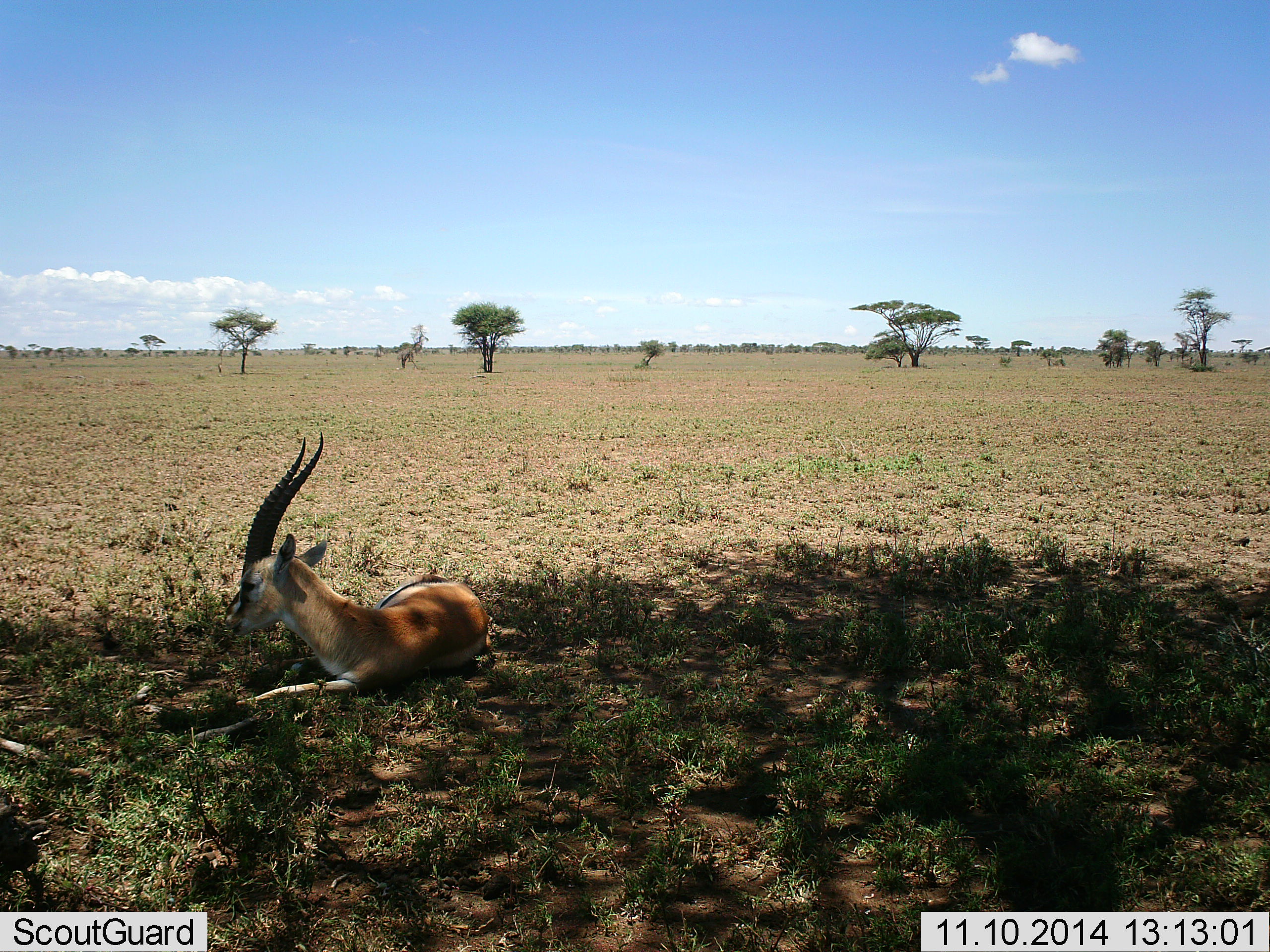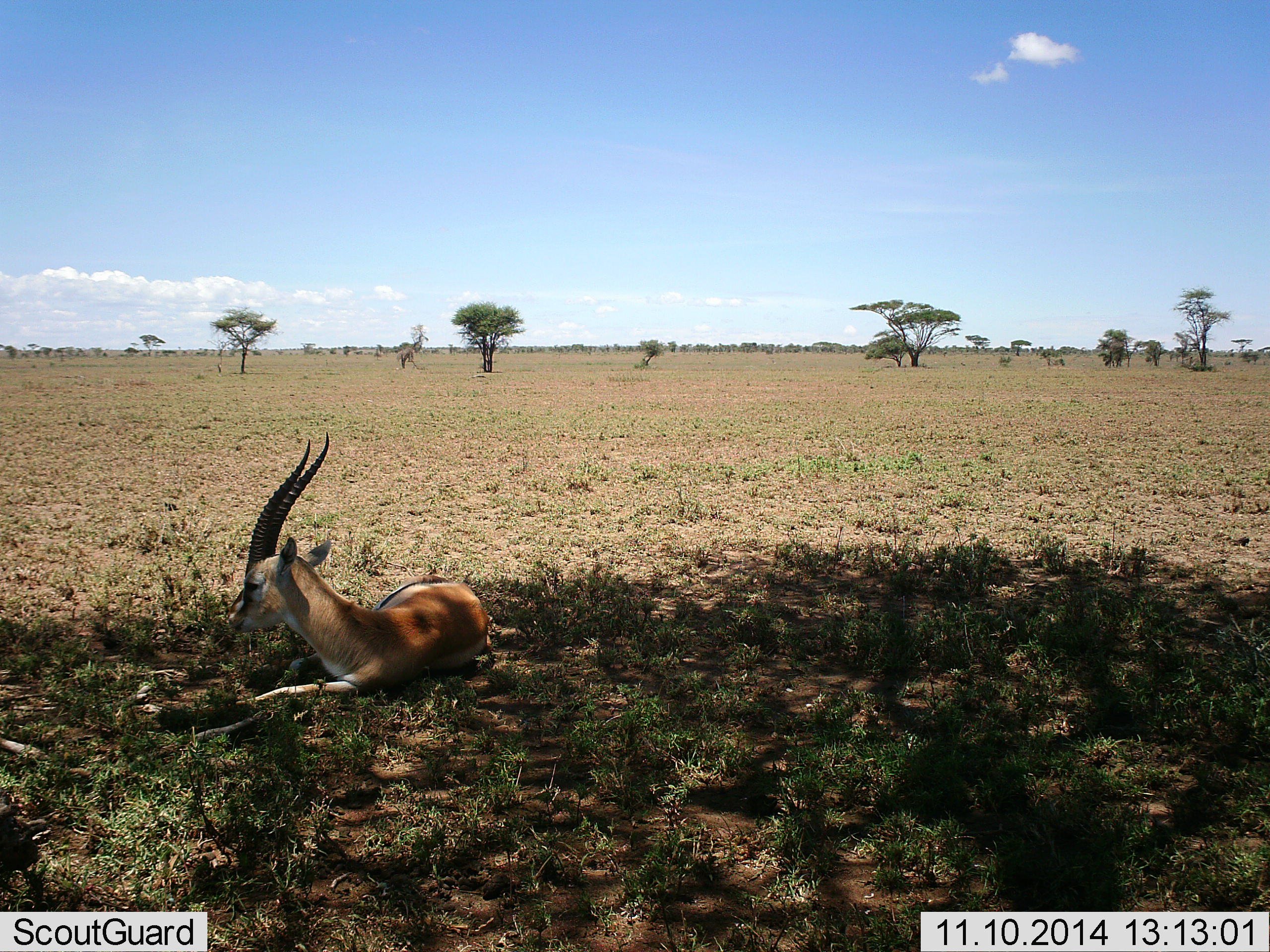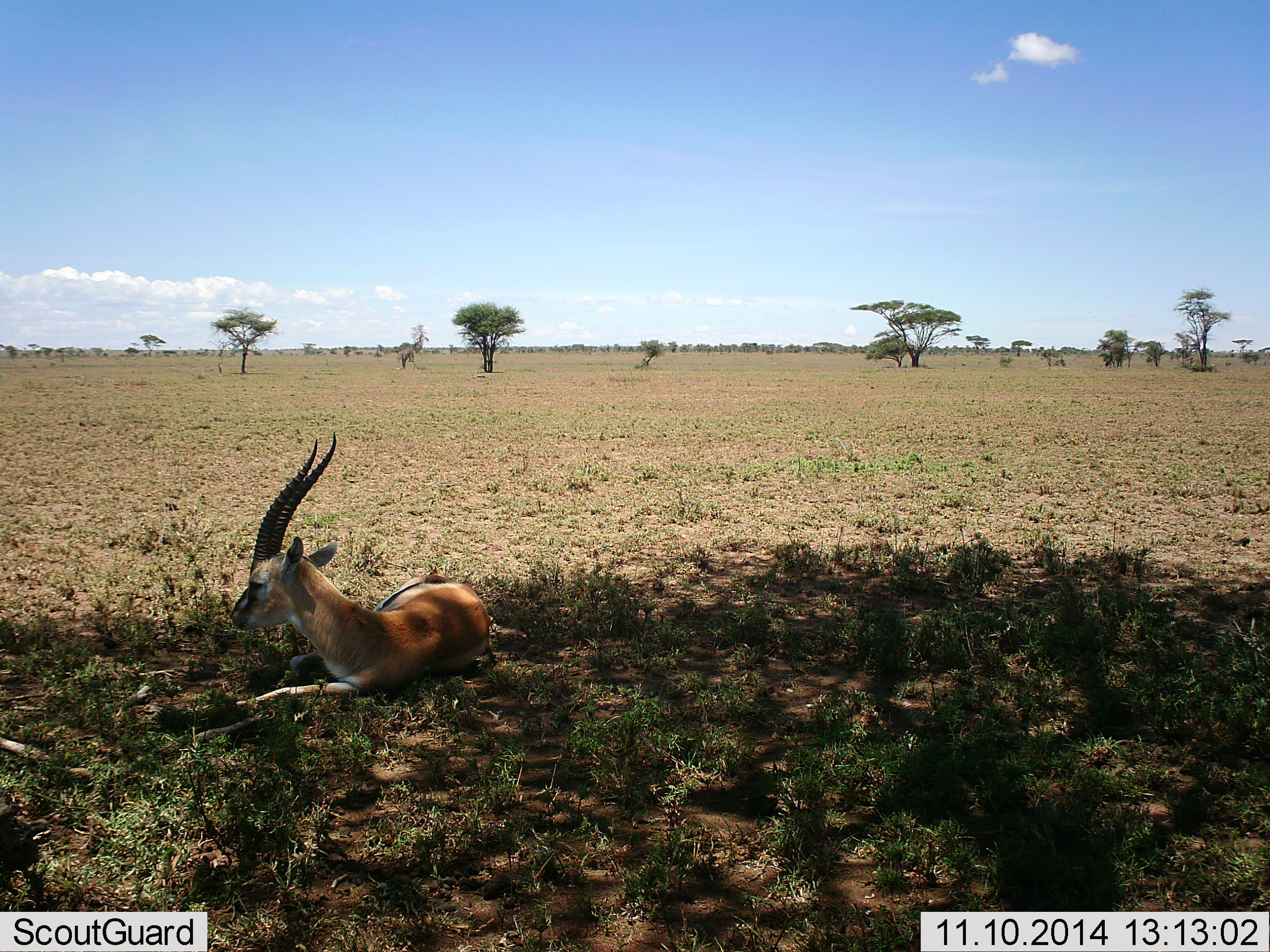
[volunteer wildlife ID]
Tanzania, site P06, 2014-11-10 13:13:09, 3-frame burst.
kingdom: Animalia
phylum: Chordata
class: Mammalia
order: Artiodactyla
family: Bovidae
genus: Eudorcas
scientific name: Eudorcas thomsonii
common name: thomson's gazelle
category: gazellethomsons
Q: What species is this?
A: Gazellethomsons (thomson's gazelle) (Eudorcas thomsonii).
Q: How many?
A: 1.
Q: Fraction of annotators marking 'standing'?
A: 0%.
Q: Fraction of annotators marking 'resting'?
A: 100%.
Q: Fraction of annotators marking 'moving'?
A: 0%.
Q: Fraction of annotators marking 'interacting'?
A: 0%.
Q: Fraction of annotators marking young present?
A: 10%.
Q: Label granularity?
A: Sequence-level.